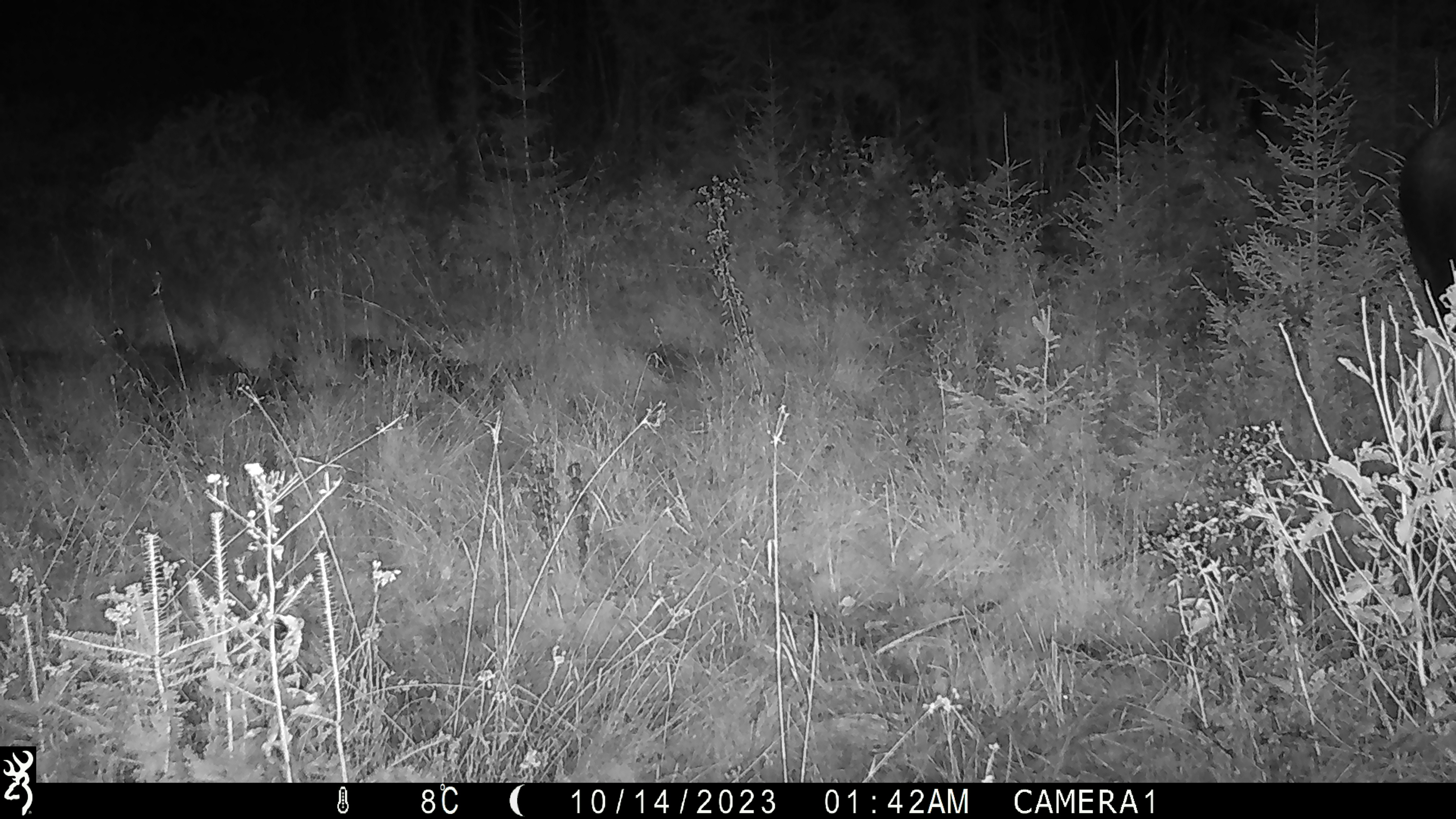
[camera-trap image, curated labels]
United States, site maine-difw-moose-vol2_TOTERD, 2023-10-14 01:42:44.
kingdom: Animalia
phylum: Chordata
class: Mammalia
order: Artiodactyla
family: Cervidae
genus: Alces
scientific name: Alces alces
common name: moose